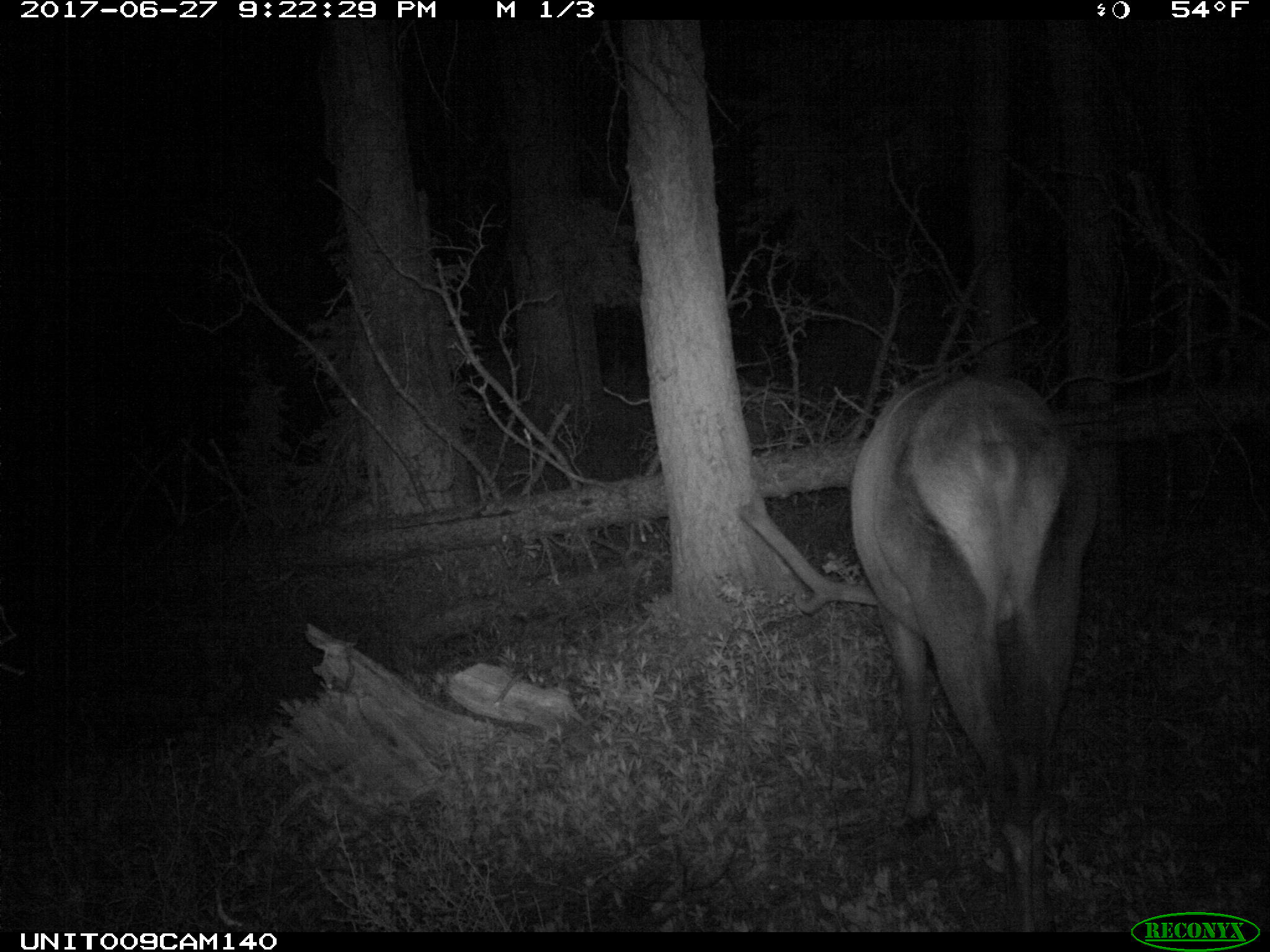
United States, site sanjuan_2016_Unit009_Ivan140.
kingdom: Animalia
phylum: Chordata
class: Mammalia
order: Artiodactyla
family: Cervidae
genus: Cervus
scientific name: Cervus elaphus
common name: red deer